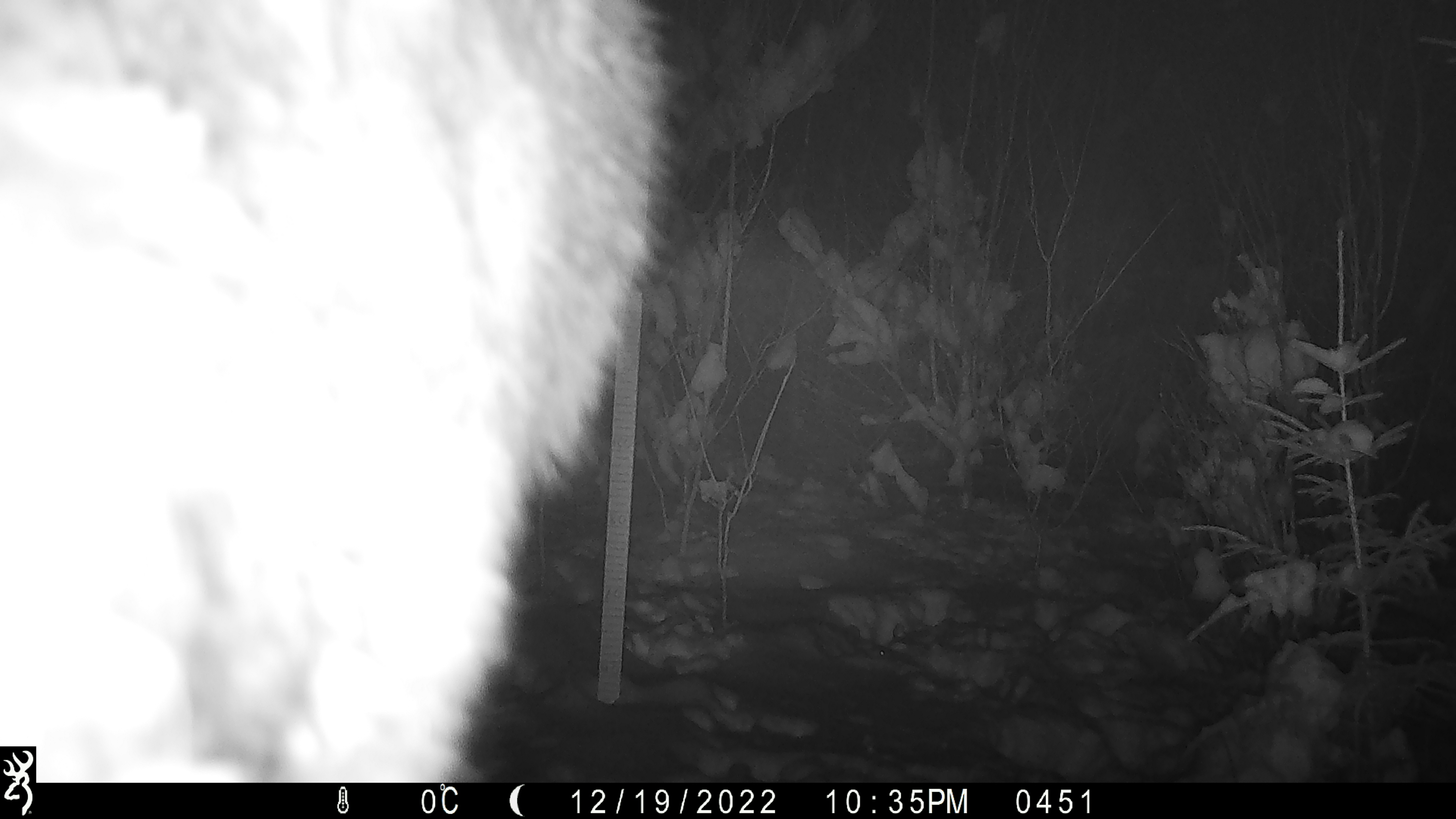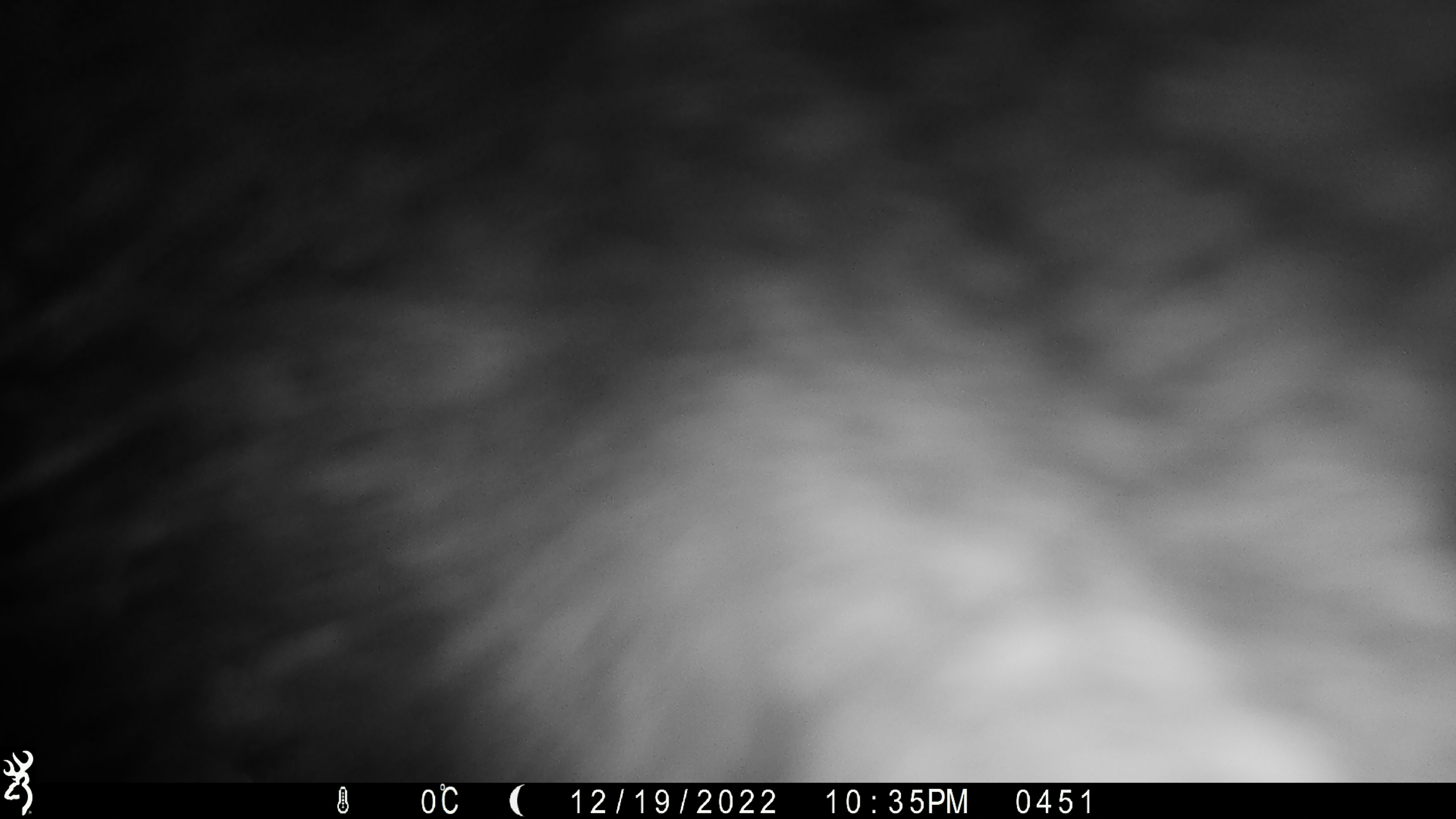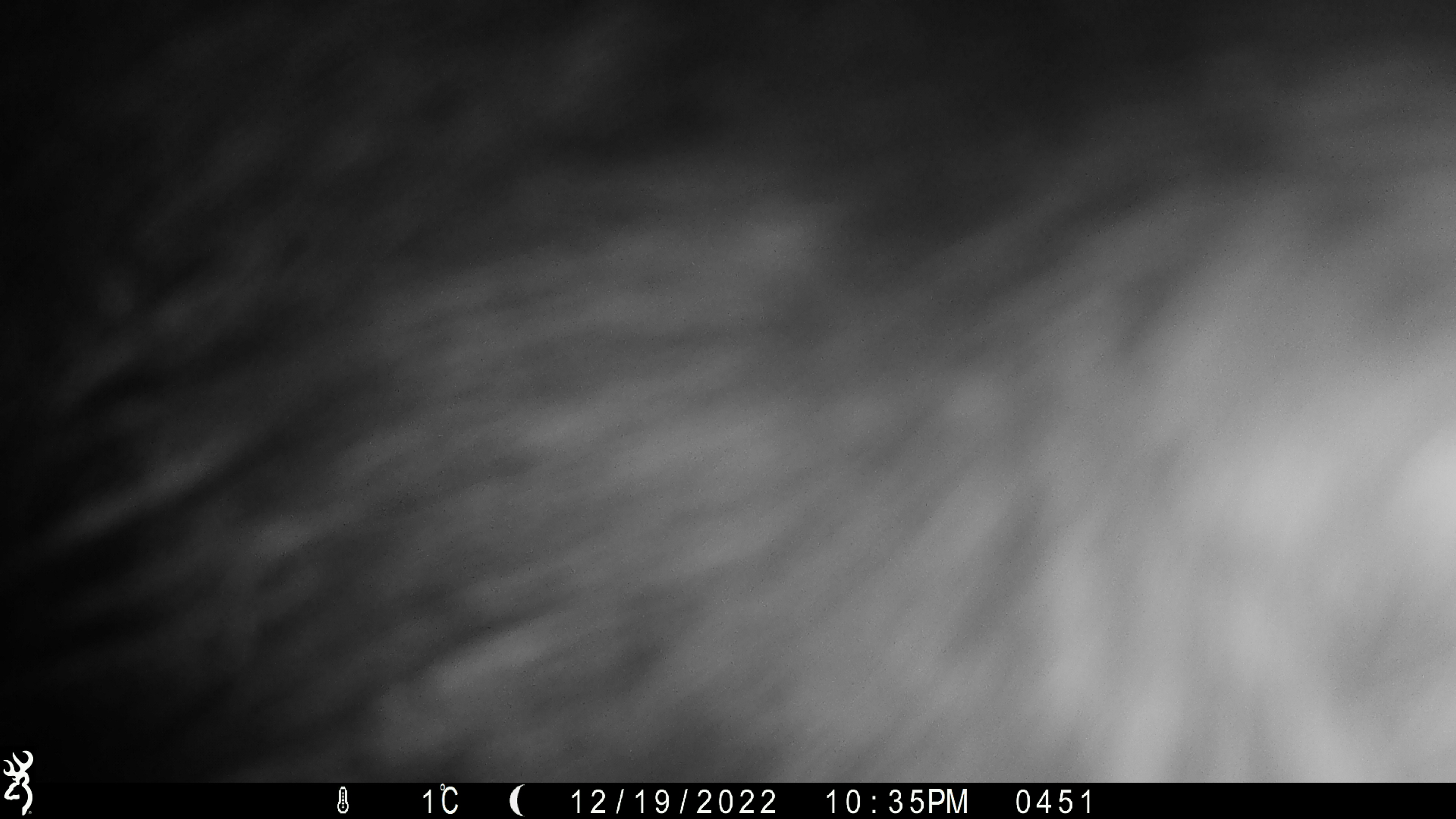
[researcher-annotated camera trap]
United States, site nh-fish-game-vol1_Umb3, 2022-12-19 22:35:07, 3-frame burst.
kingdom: Animalia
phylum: Chordata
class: Mammalia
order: Artiodactyla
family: Cervidae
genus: Alces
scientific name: Alces alces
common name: moose